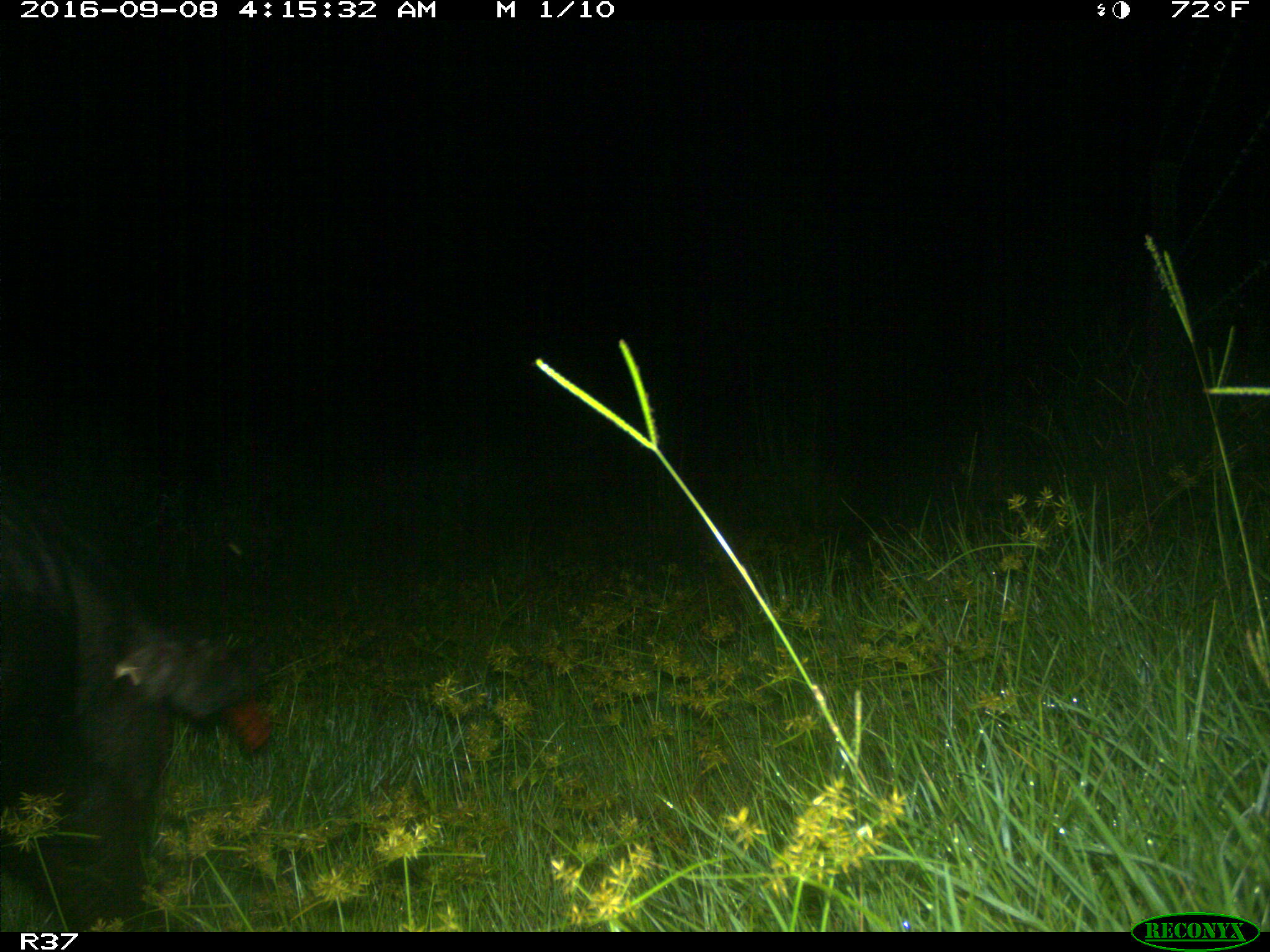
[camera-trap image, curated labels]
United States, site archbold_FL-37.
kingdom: Animalia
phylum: Chordata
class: Mammalia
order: Artiodactyla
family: Suidae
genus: Sus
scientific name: Sus scrofa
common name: wild boar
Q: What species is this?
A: Sus scrofa (wild boar).